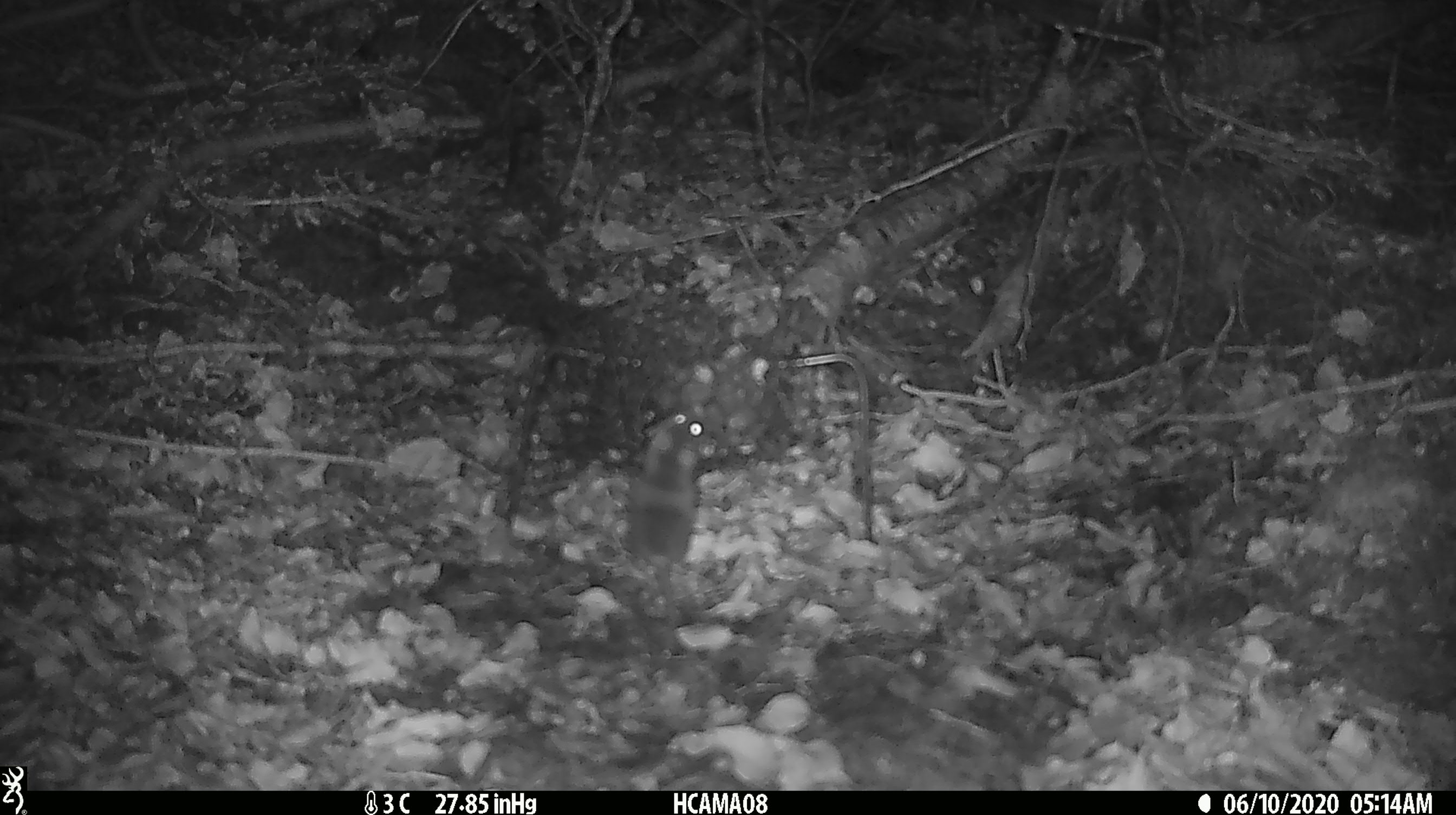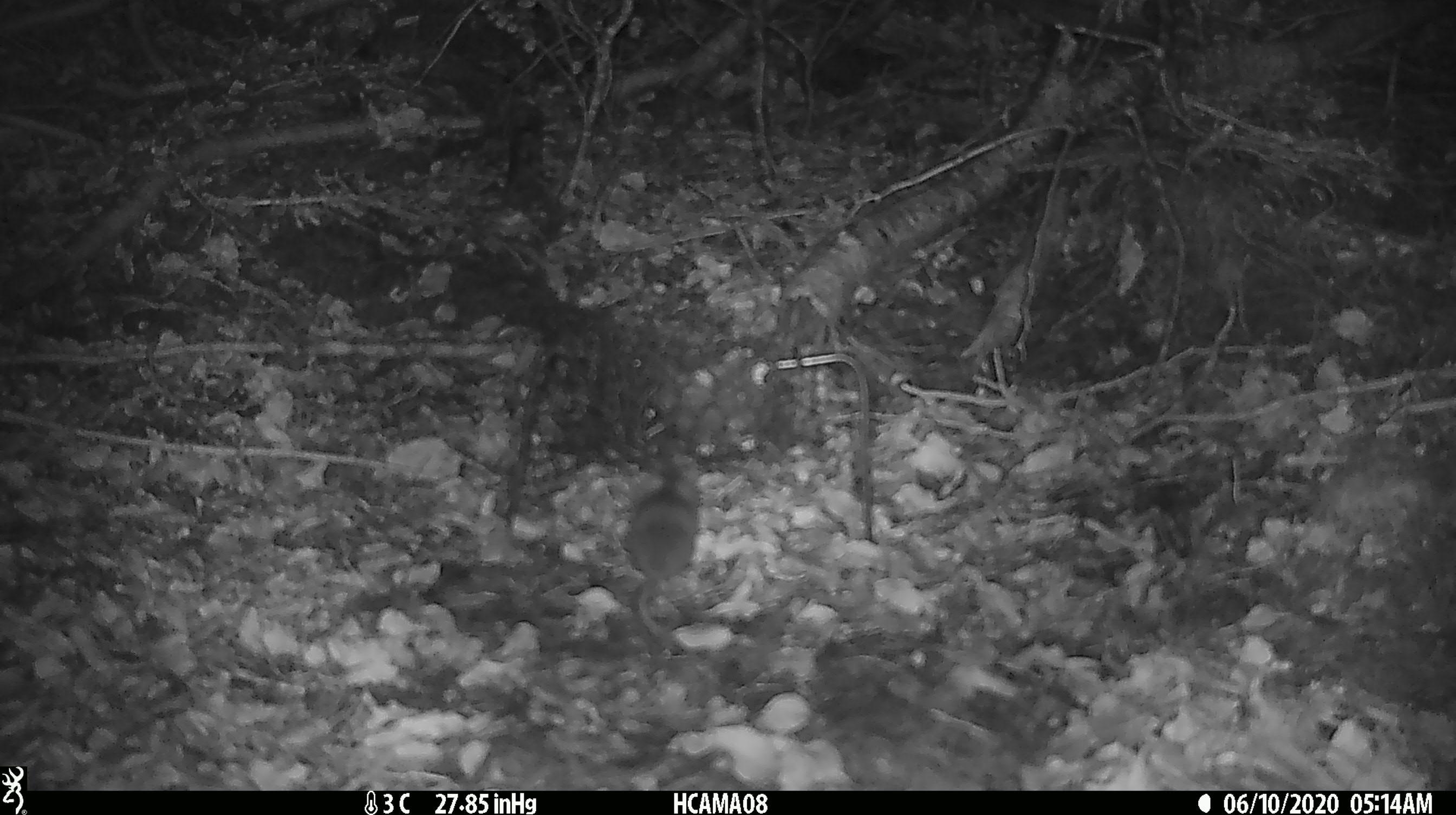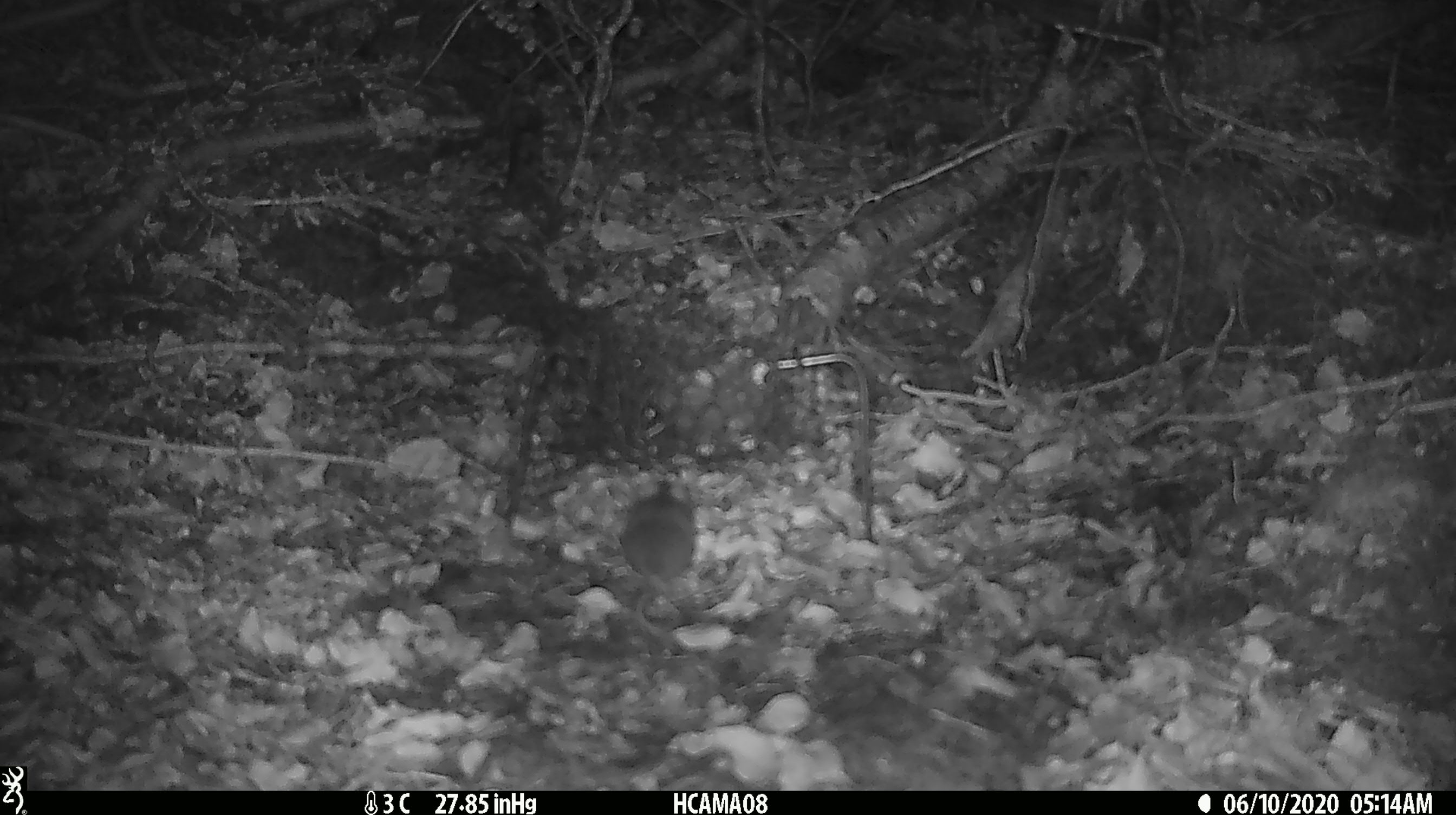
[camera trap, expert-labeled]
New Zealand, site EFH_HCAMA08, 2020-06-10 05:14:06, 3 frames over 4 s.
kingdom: Animalia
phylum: Chordata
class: Mammalia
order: Rodentia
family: Muridae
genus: Mus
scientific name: Mus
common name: mouse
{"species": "mouse (Mus)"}